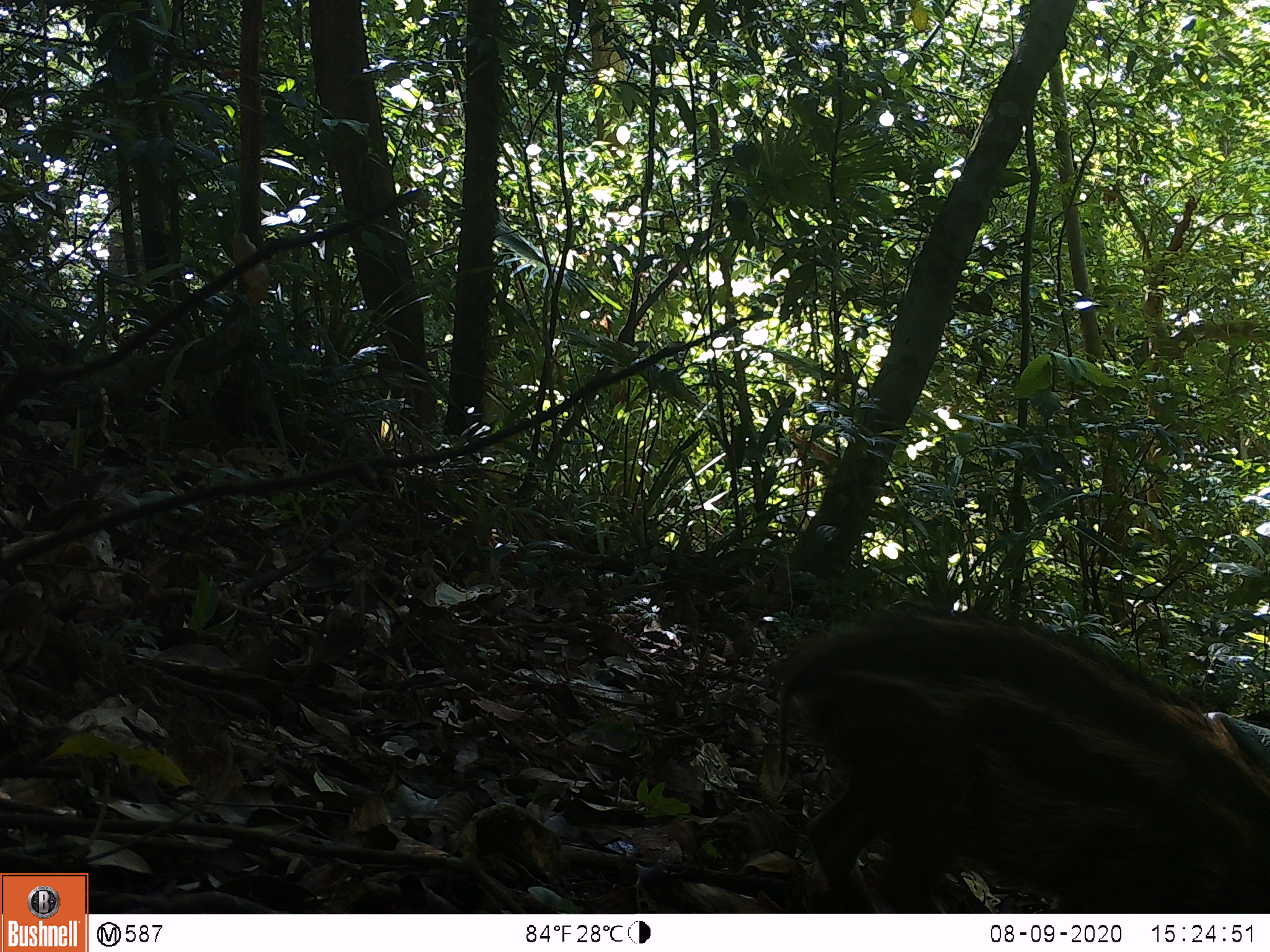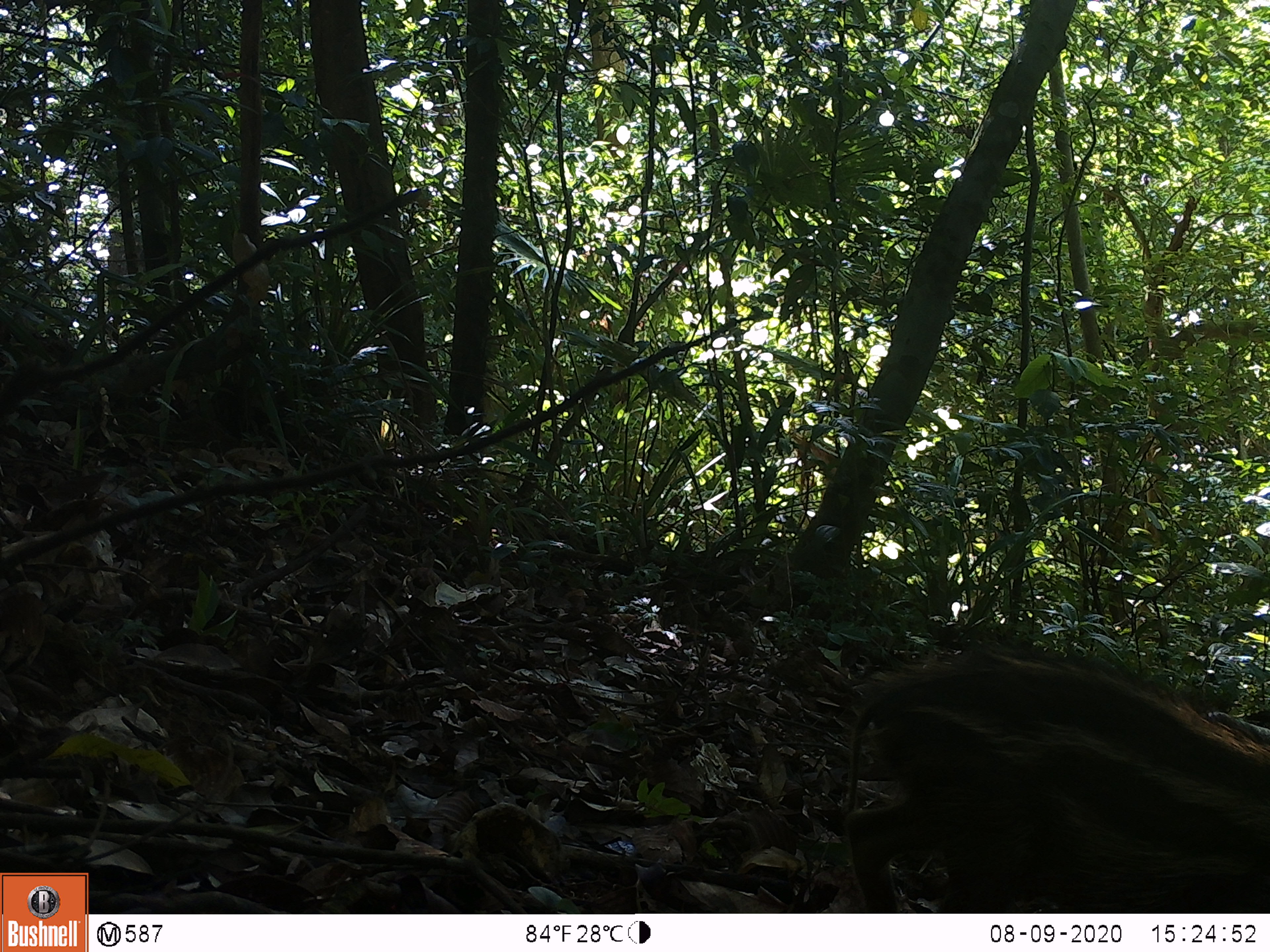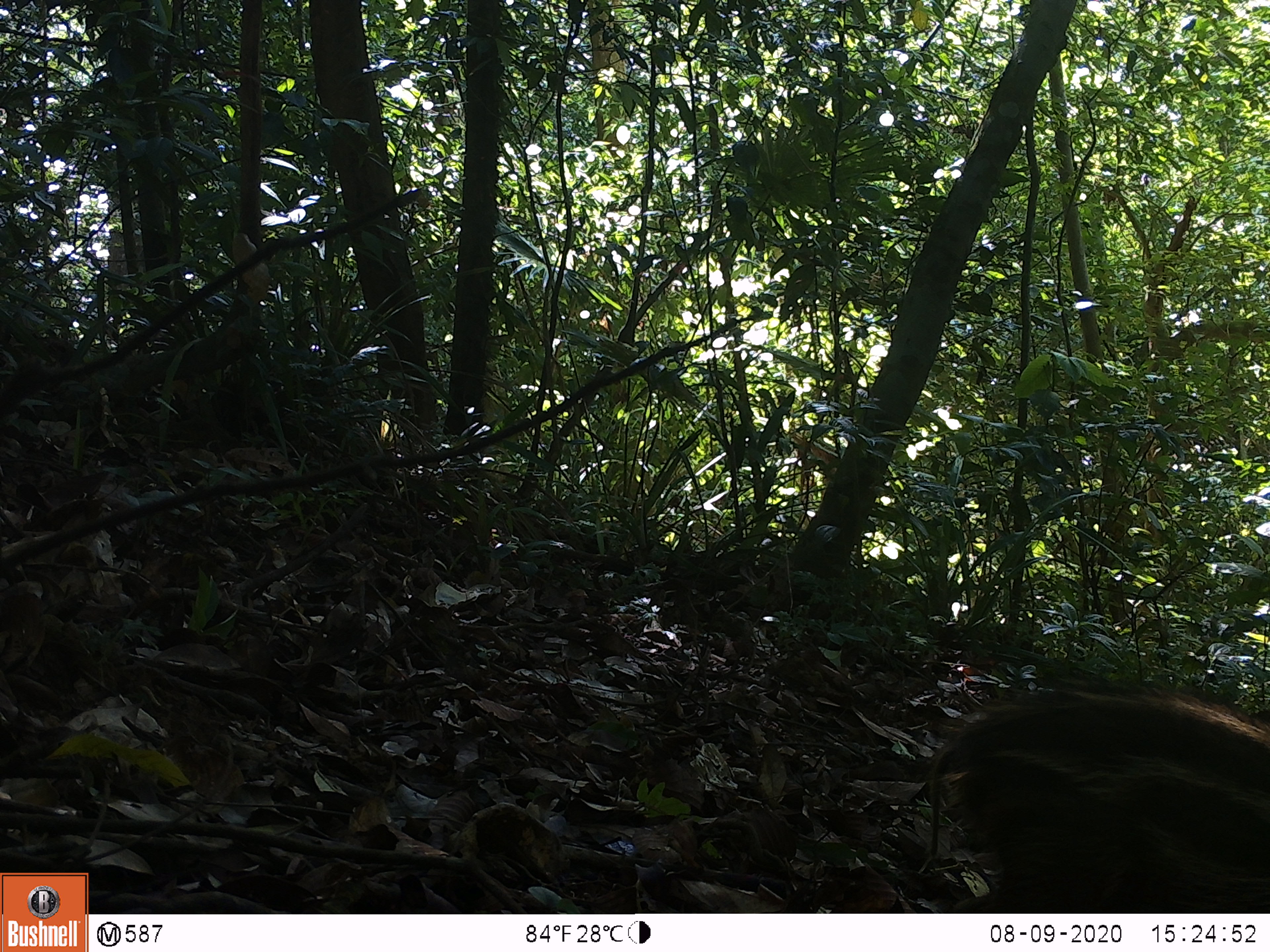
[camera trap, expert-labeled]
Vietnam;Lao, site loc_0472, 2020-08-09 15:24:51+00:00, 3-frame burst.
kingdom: Animalia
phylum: Chordata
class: Mammalia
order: Artiodactyla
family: Suidae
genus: Sus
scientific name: Sus scrofa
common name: eurasian wild pig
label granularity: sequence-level